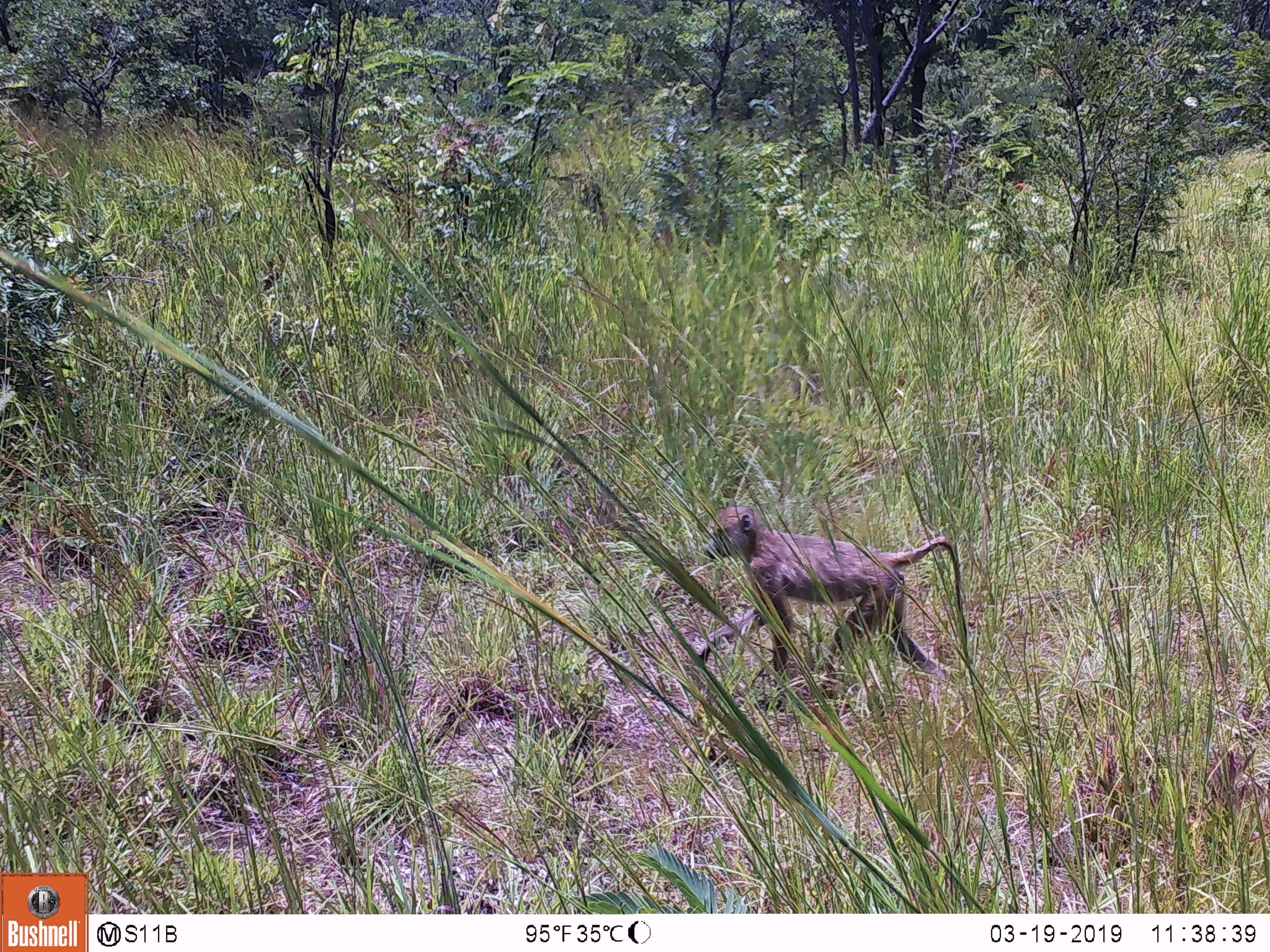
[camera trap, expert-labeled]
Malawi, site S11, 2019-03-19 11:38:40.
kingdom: Animalia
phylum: Chordata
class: Mammalia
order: Primates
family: Cercopithecidae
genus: Papio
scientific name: Papio cynocephalus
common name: yellow baboon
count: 1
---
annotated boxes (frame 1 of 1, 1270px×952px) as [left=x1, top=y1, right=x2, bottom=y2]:
yellow baboon: [left=683, top=498, right=986, bottom=720]